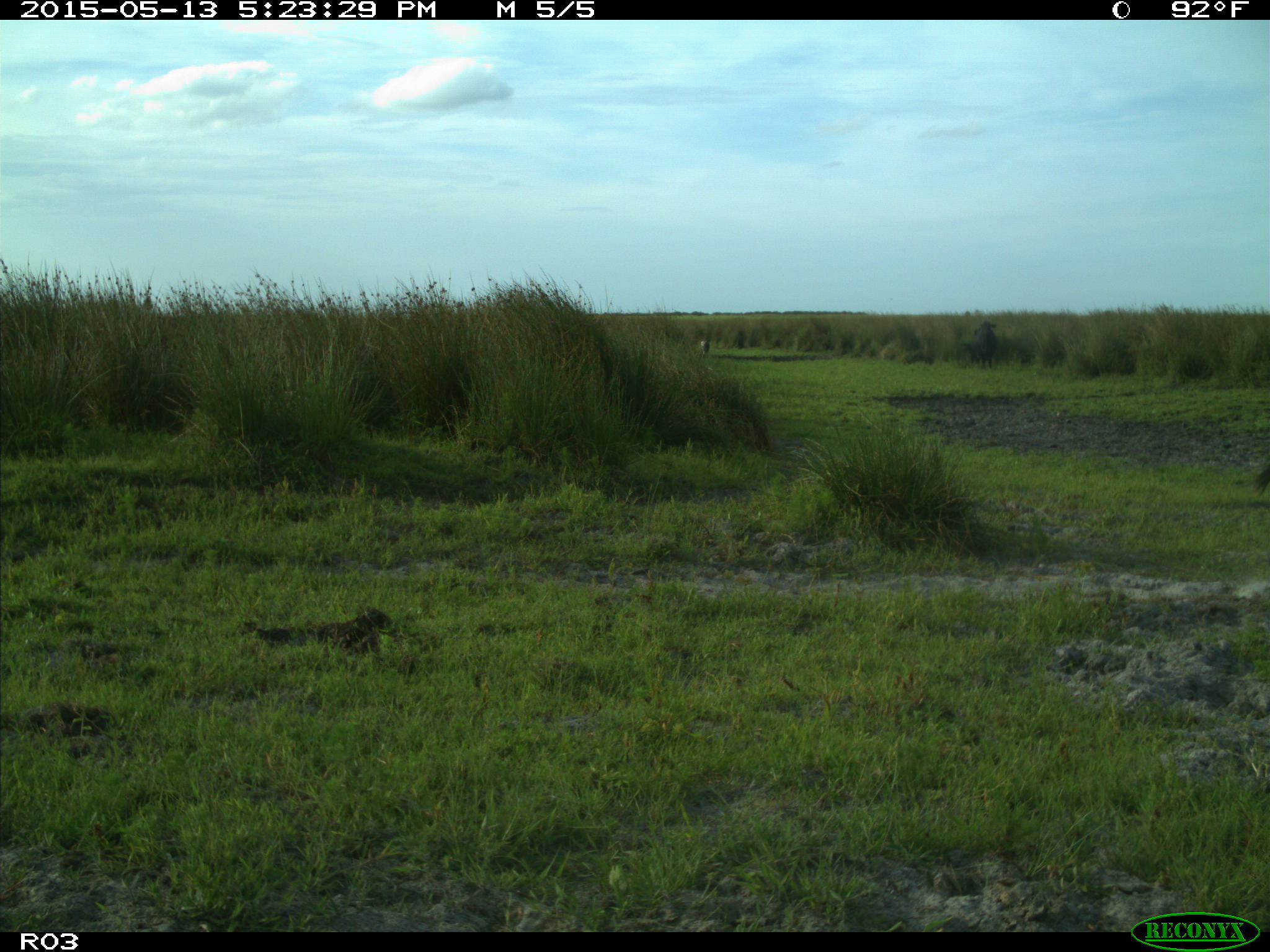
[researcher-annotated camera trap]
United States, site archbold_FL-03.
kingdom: Animalia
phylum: Chordata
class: Mammalia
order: Artiodactyla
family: Bovidae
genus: Bos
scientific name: Bos taurus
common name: domestic cow